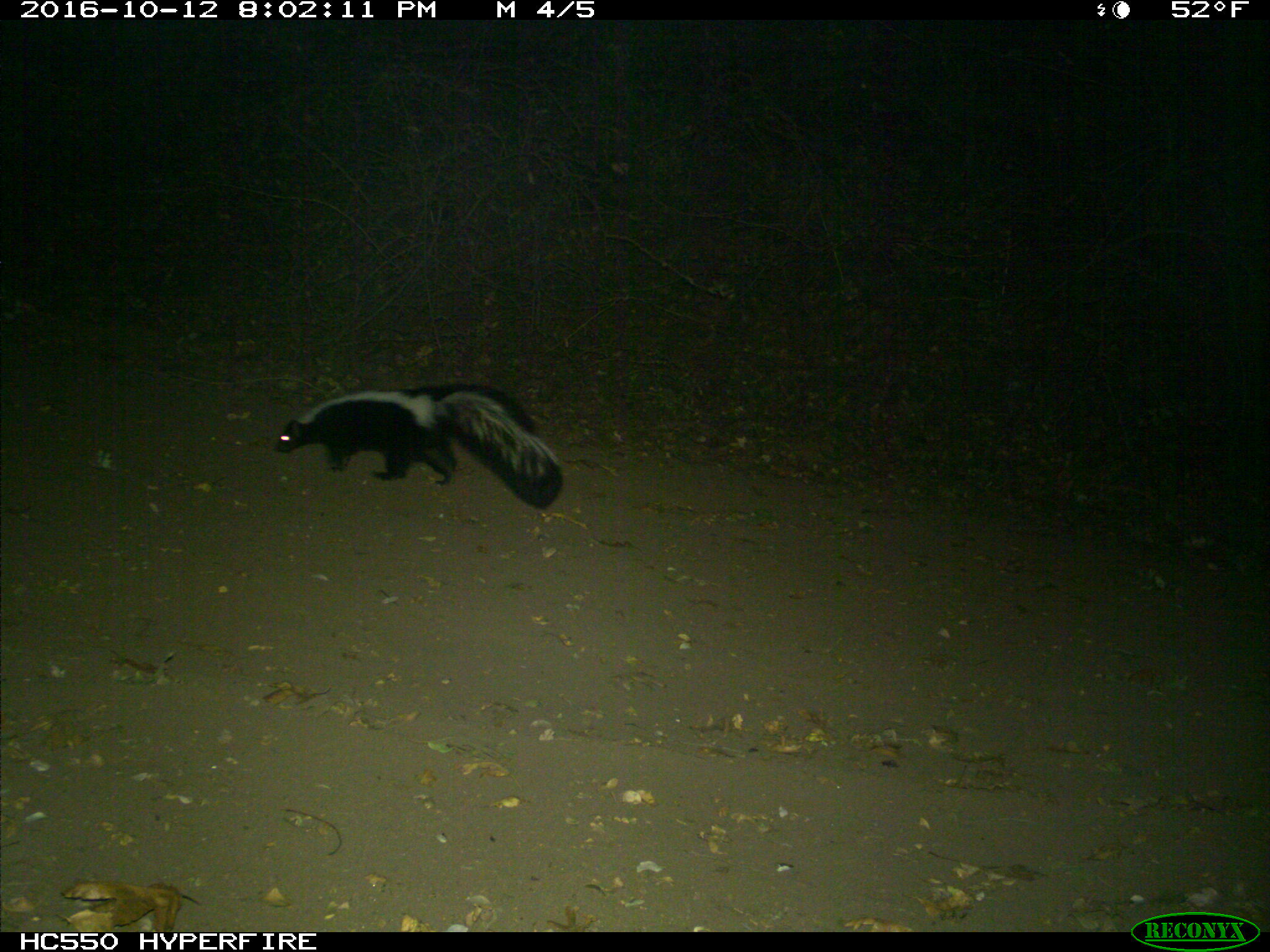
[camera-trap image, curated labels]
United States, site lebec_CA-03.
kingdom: Animalia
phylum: Chordata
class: Mammalia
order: Carnivora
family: Mephitidae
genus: Mephitis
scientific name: Mephitis mephitis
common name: striped skunk